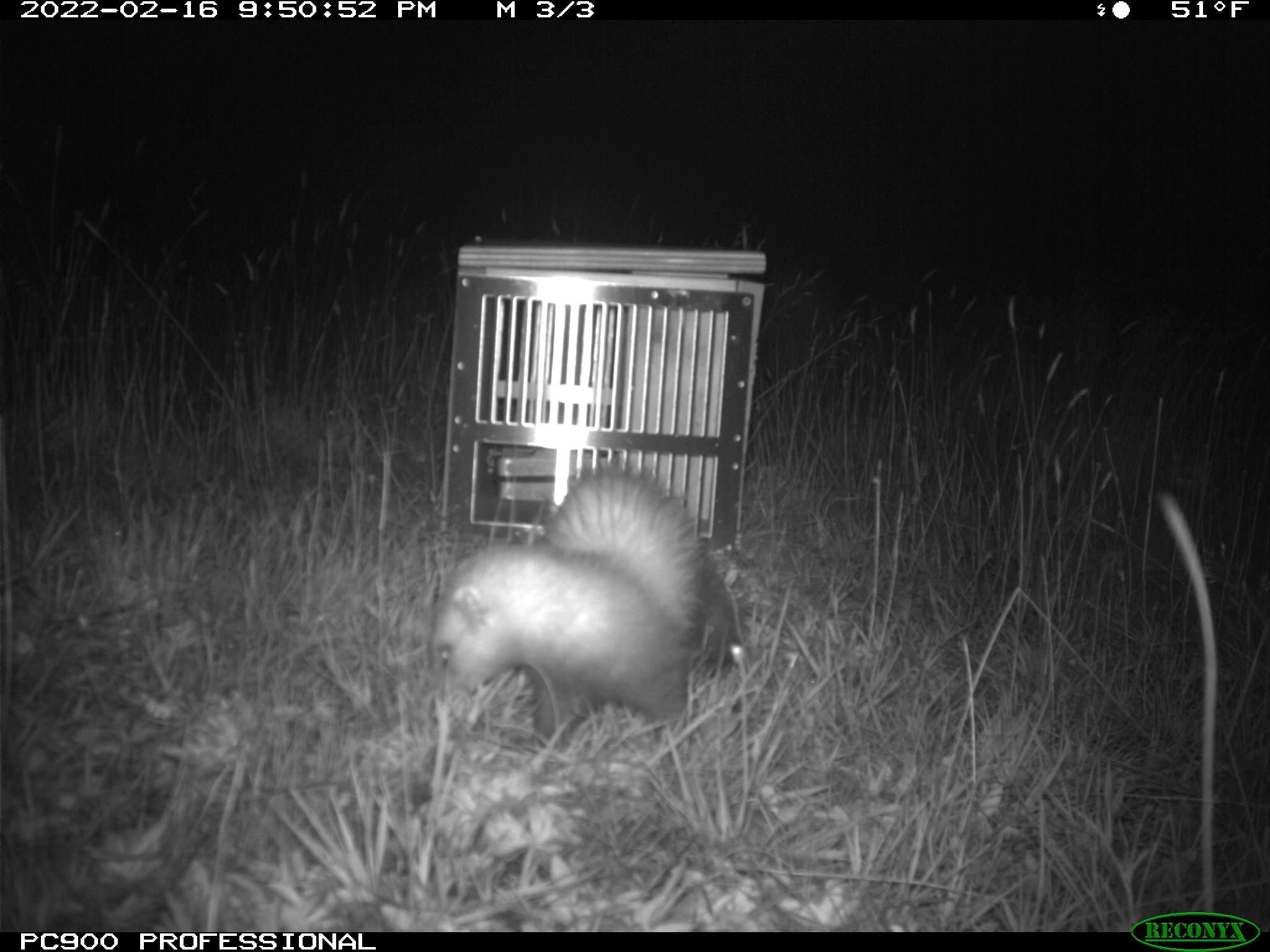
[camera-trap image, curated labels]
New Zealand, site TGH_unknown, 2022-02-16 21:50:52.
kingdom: Animalia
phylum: Chordata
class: Mammalia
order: Carnivora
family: Mustelidae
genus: Mustela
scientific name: Mustela furo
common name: ferret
Ferret (Mustela furo).